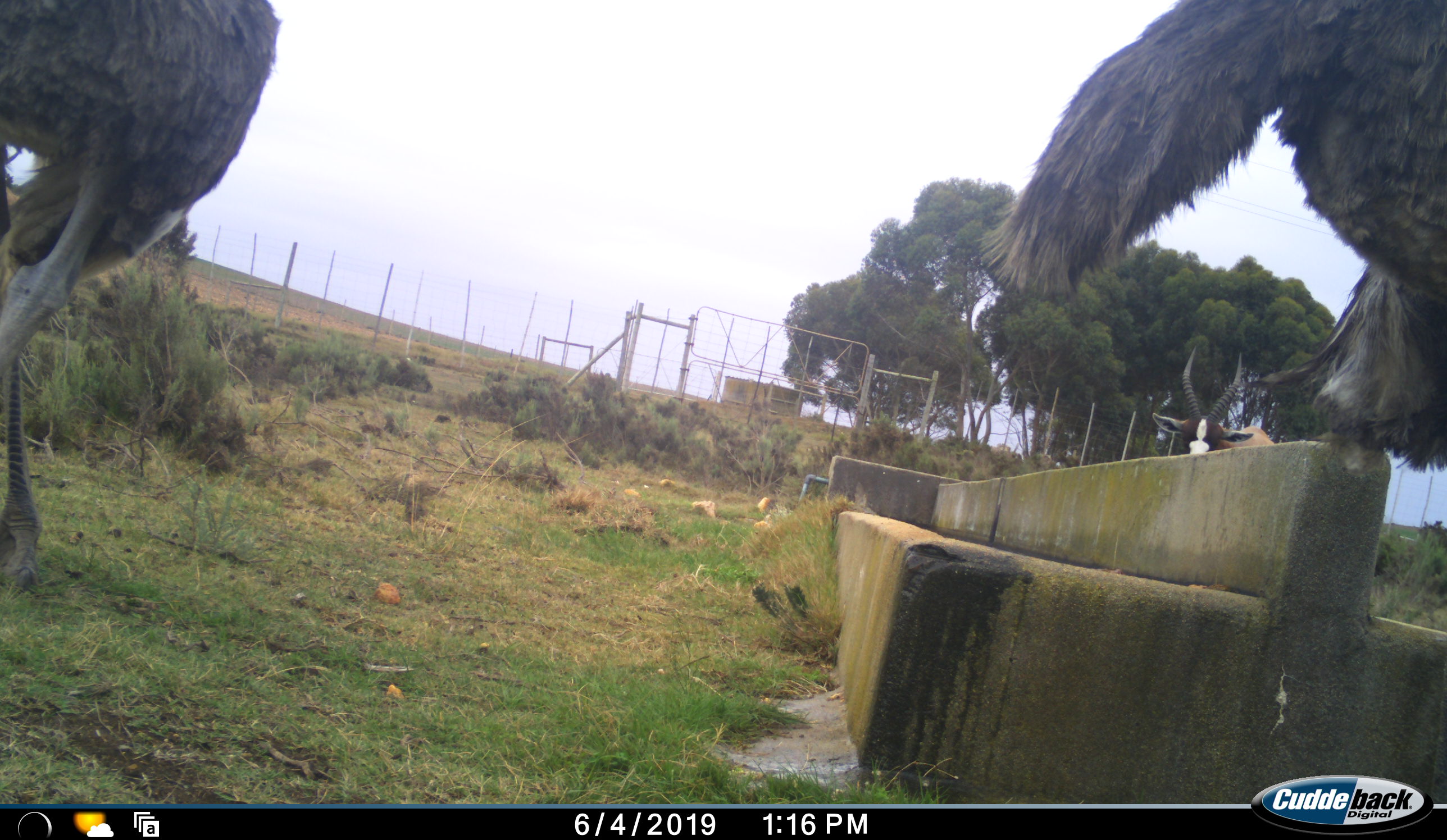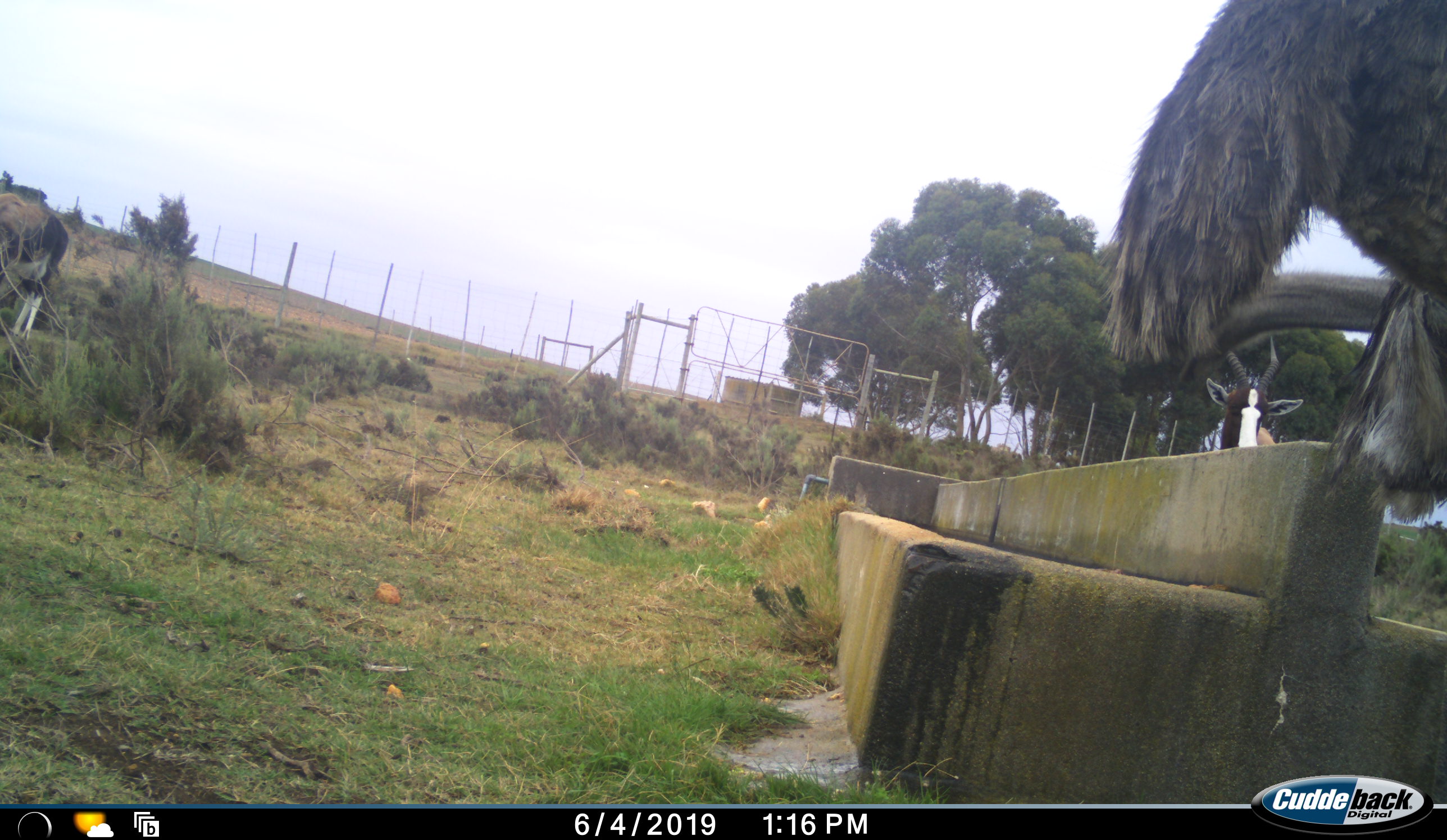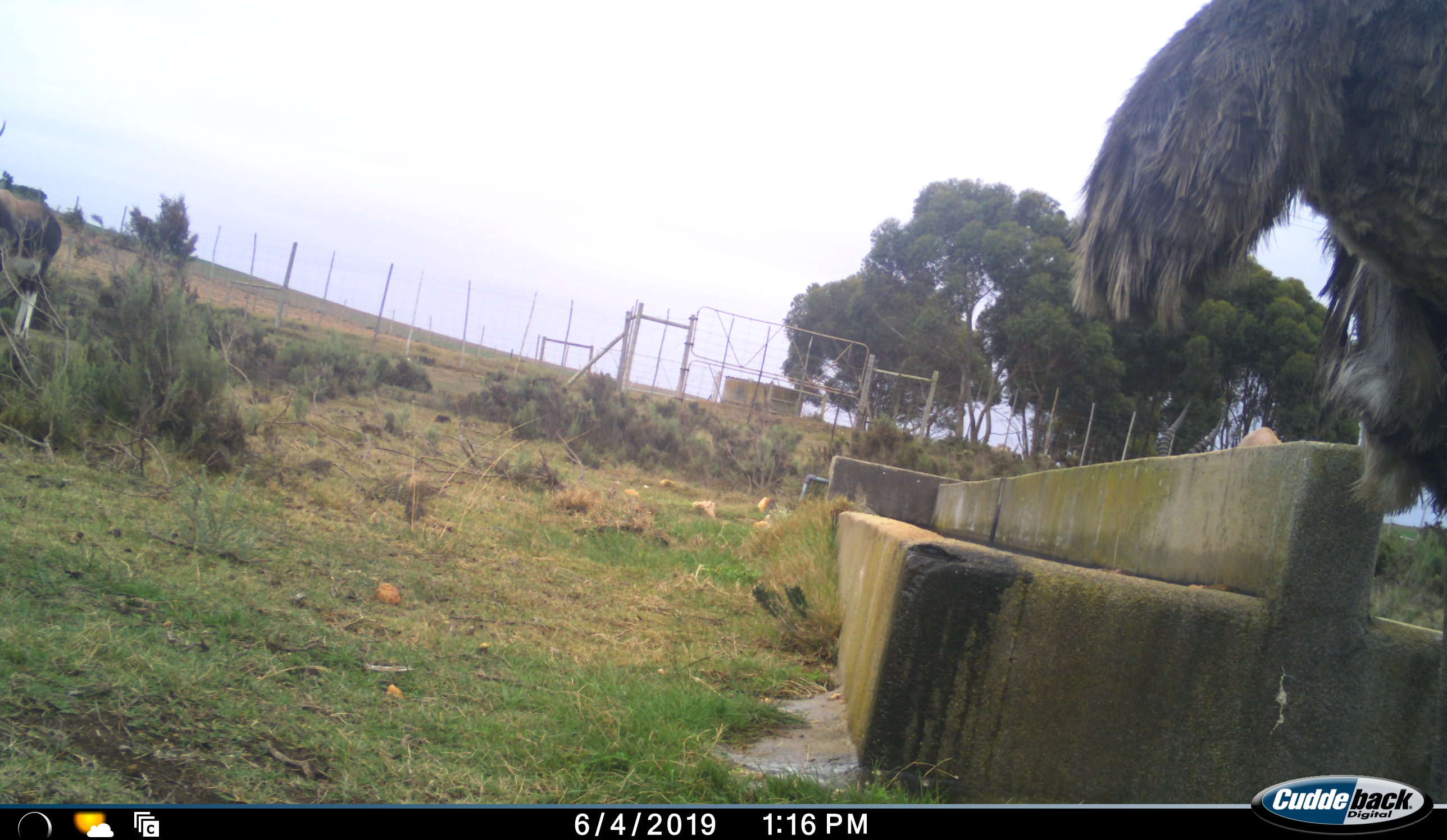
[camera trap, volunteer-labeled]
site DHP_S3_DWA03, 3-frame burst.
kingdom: Animalia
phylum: Chordata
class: Mammalia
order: Artiodactyla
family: Bovidae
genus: Damaliscus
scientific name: Damaliscus pygargus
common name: bontebok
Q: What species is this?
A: Bontebok (Damaliscus pygargus).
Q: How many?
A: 2.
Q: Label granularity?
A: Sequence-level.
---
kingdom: Animalia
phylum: Chordata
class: Aves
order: Struthioniformes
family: Struthionidae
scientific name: Struthionidae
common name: ostrich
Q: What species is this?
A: Ostrich (Struthionidae).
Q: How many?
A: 2.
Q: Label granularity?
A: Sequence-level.